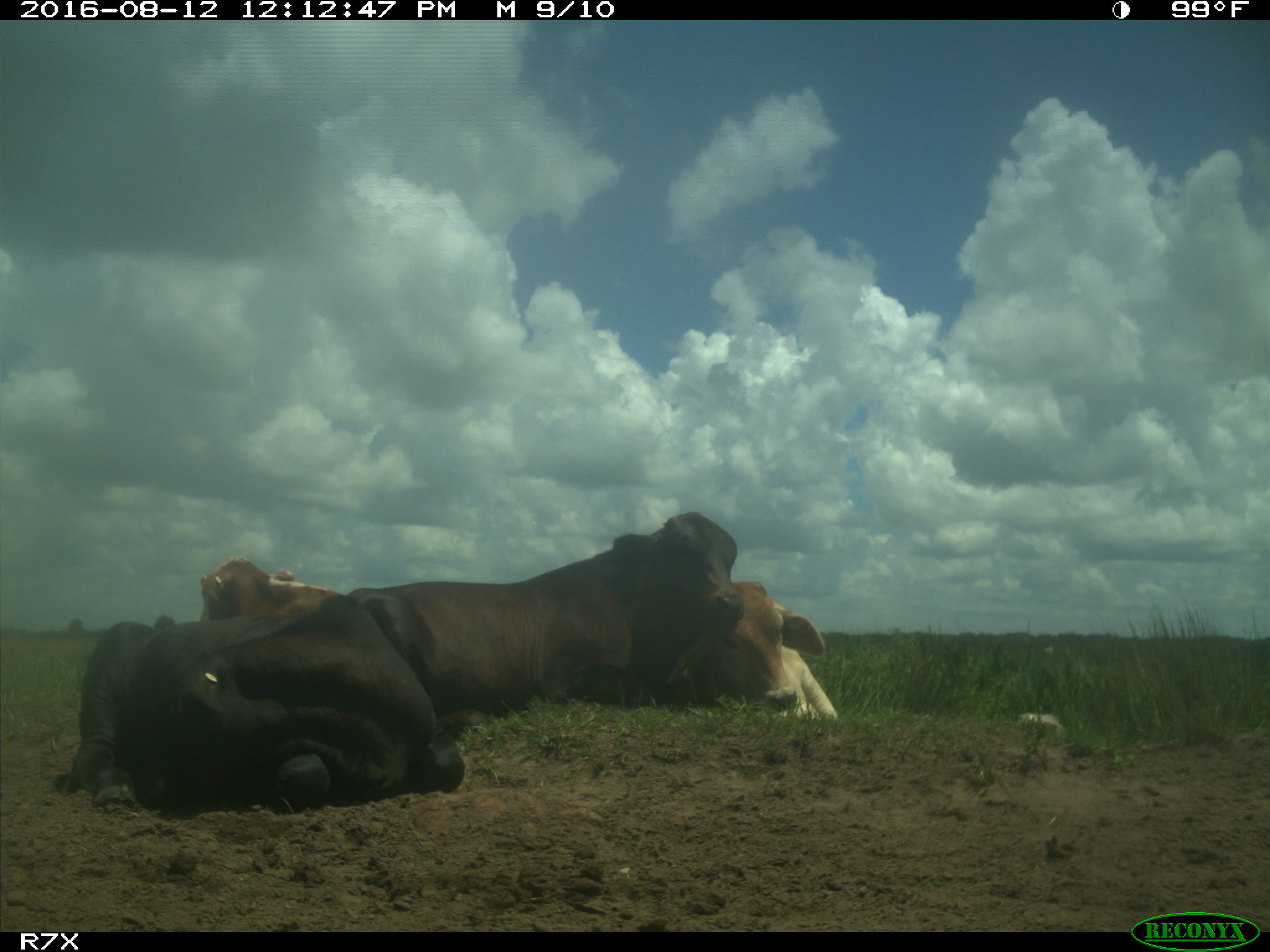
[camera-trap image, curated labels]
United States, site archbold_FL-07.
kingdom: Animalia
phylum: Chordata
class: Mammalia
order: Artiodactyla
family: Bovidae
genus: Bos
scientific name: Bos taurus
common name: domestic cow